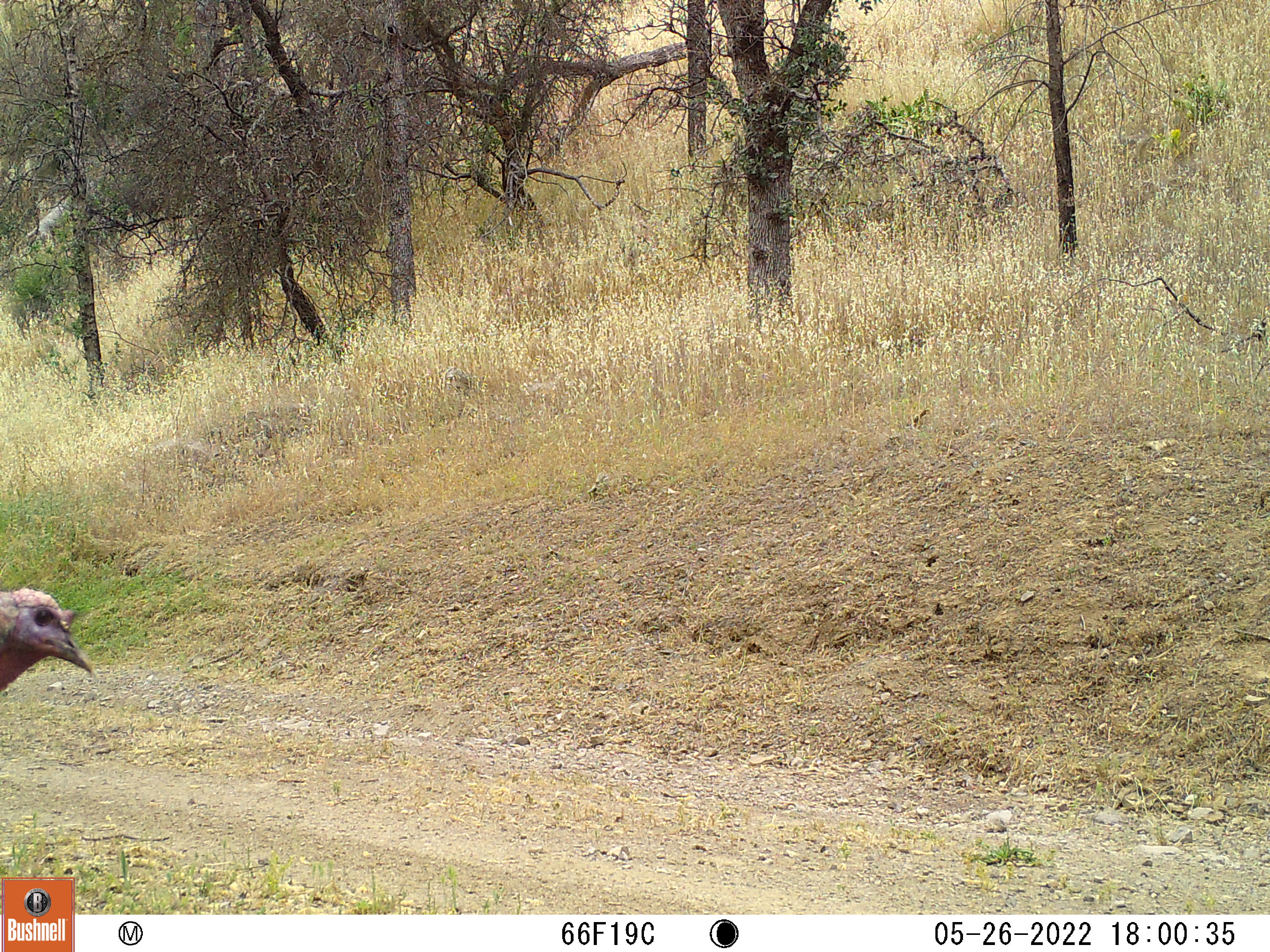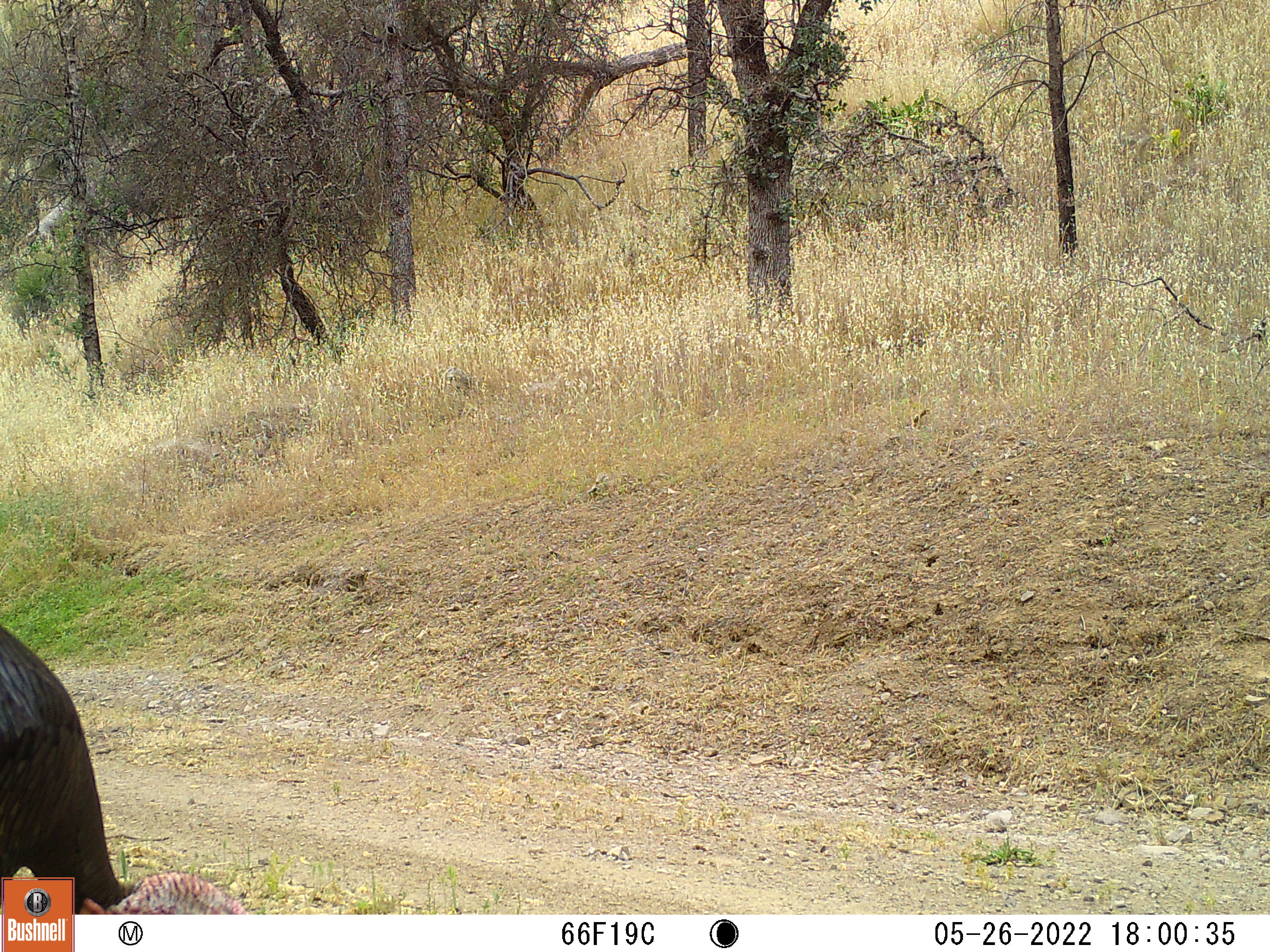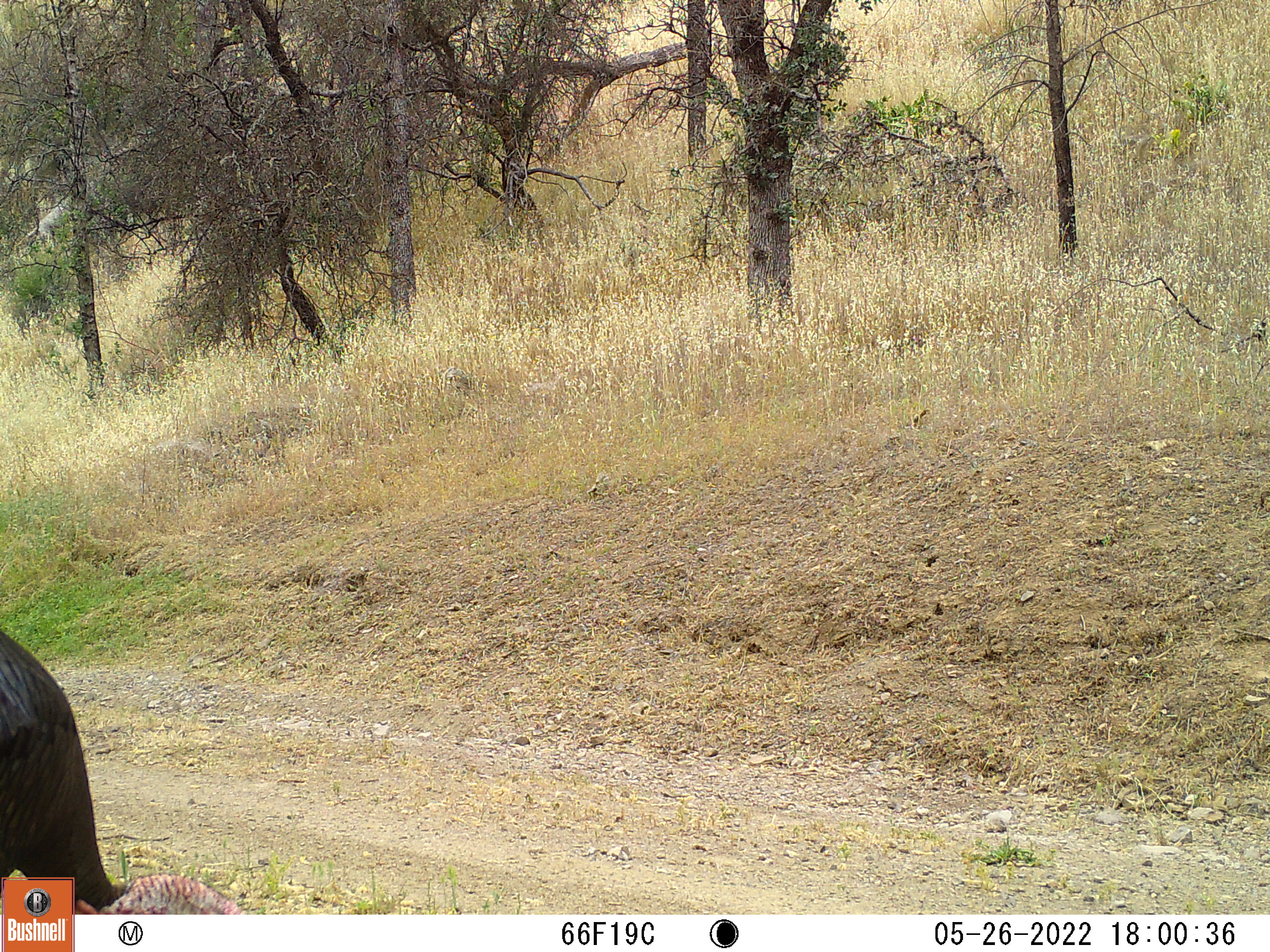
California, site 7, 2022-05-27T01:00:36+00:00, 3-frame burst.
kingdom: Animalia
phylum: Chordata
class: Aves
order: Galliformes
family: Phasianidae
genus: Meleagris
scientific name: Meleagris gallopavo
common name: turkey